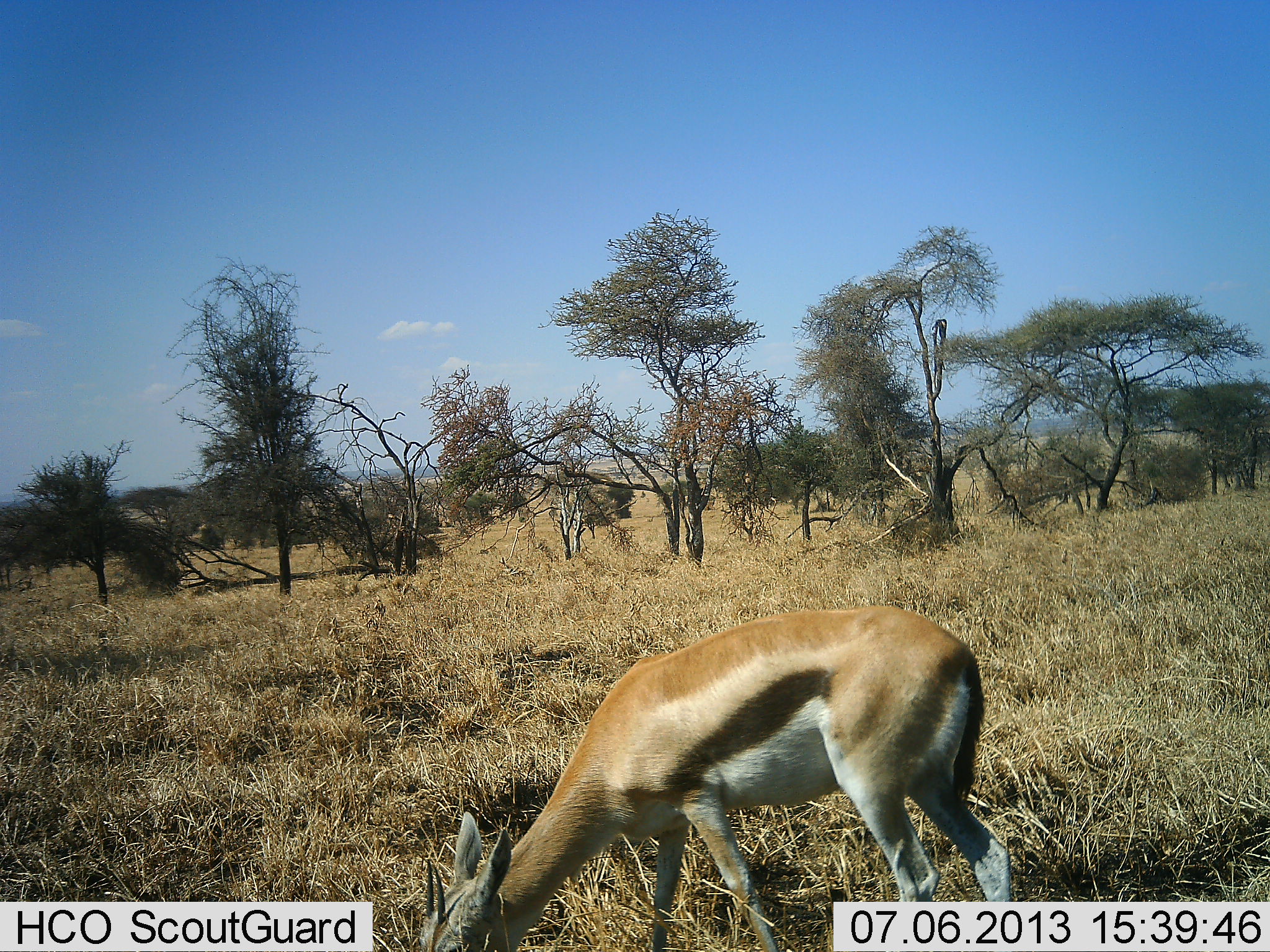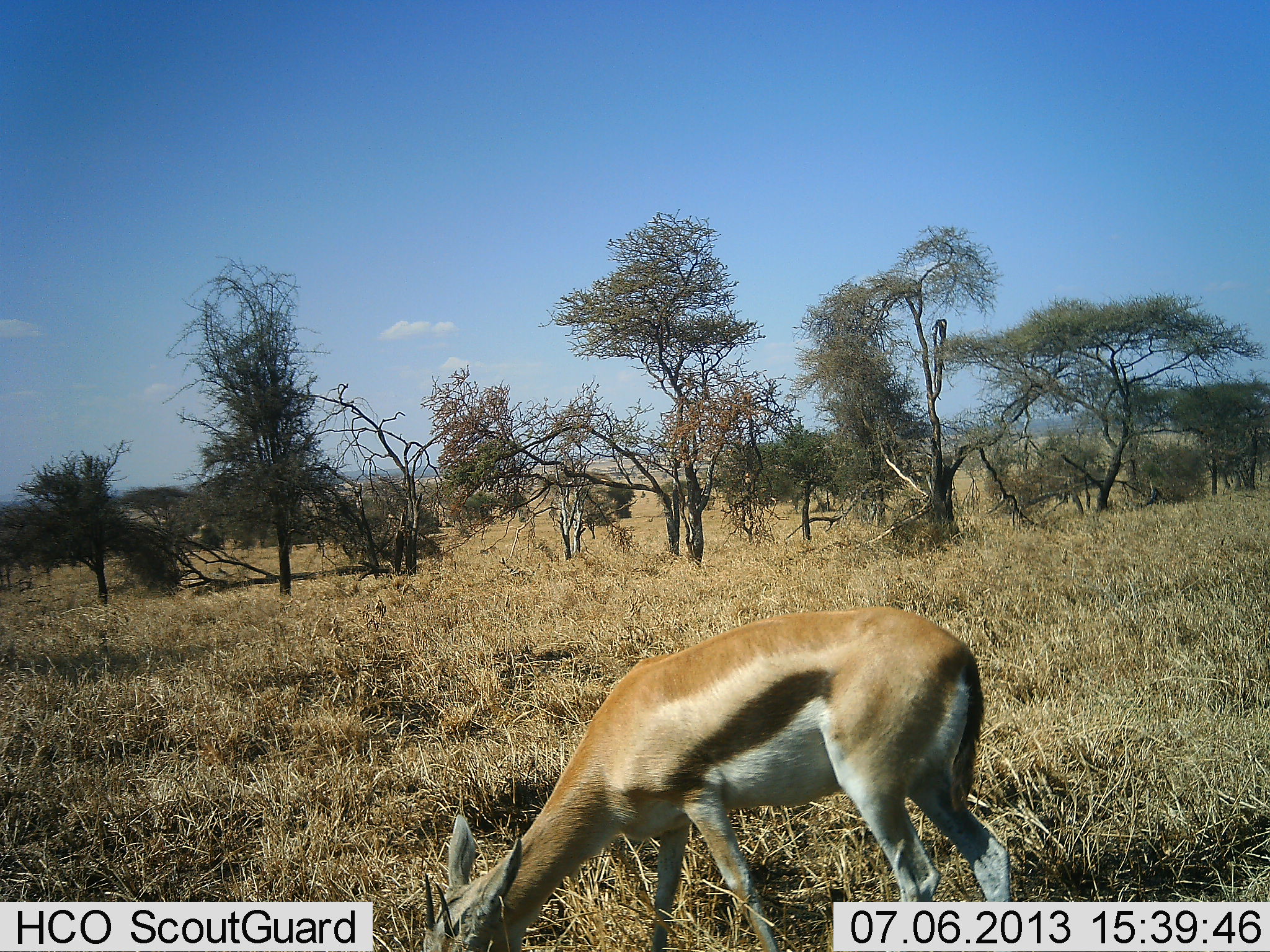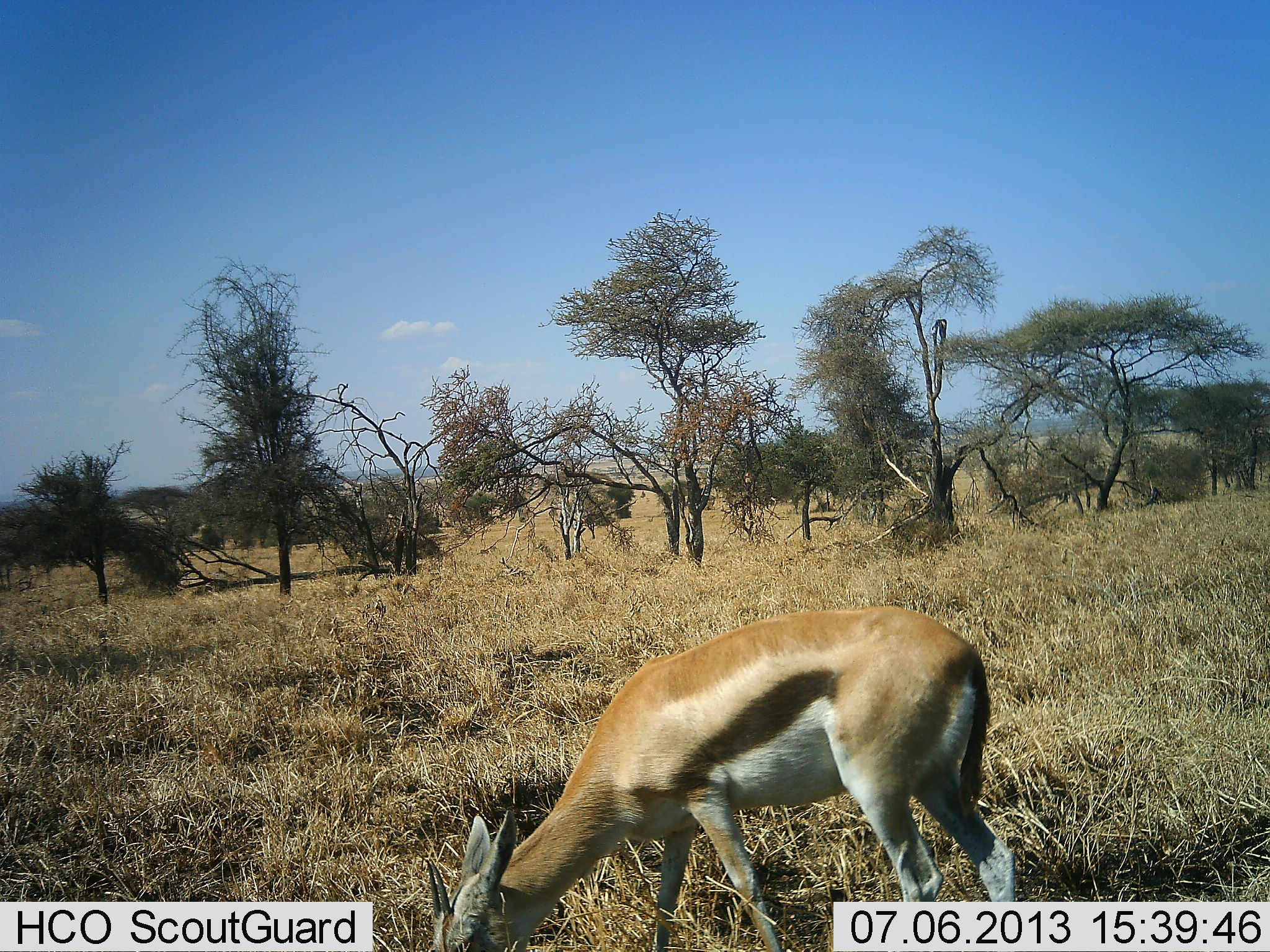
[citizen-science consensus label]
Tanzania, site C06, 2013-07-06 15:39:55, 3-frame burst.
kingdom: Animalia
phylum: Chordata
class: Mammalia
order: Artiodactyla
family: Bovidae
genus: Eudorcas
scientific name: Eudorcas thomsonii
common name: thomson's gazelle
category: gazellethomsons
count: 1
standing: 15%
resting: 0%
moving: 0%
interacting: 0%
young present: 0%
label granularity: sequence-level